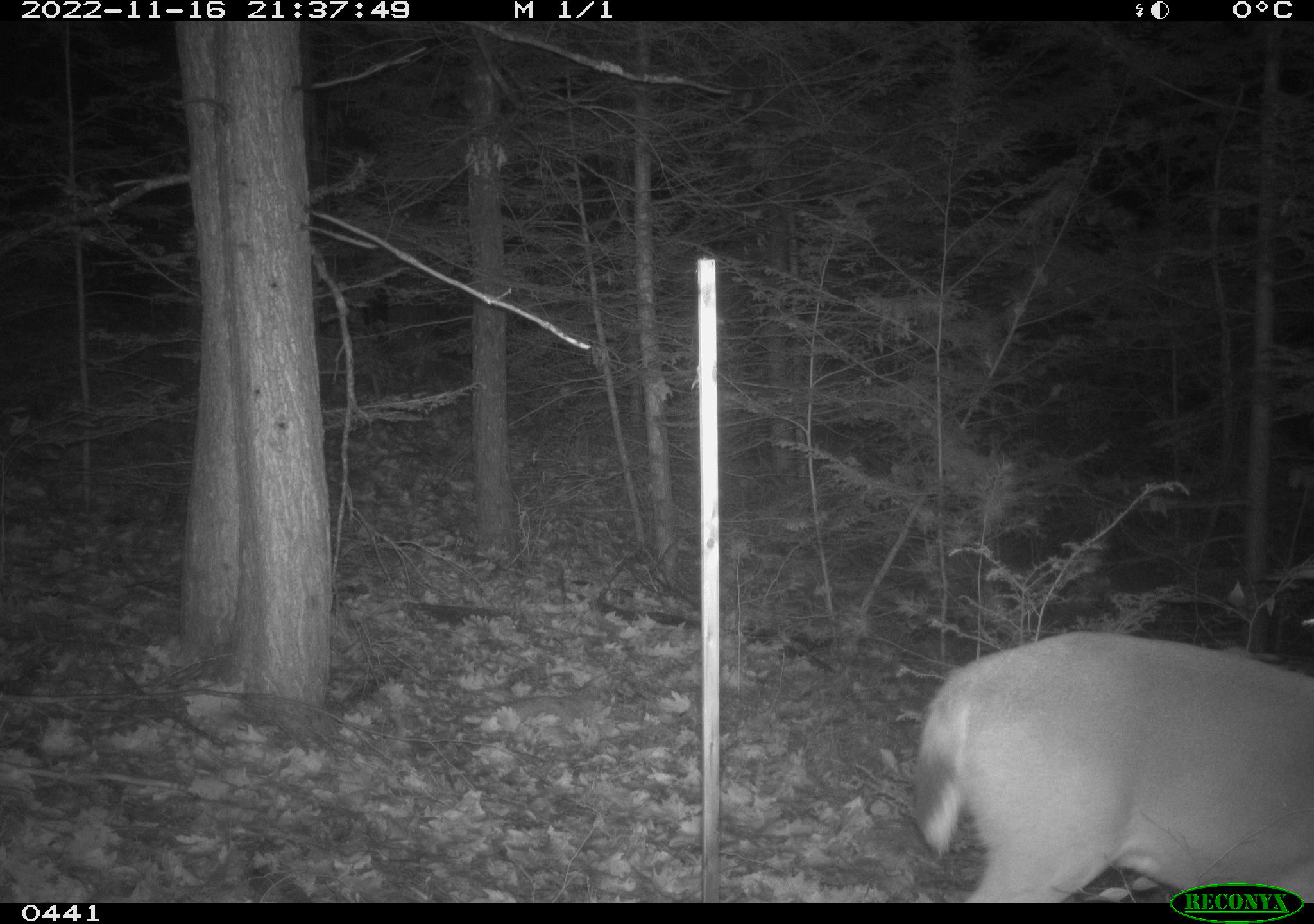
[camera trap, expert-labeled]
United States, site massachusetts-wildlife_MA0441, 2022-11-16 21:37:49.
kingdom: Animalia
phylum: Chordata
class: Mammalia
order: Artiodactyla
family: Cervidae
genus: Odocoileus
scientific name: Odocoileus virginianus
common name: white-tailed deer